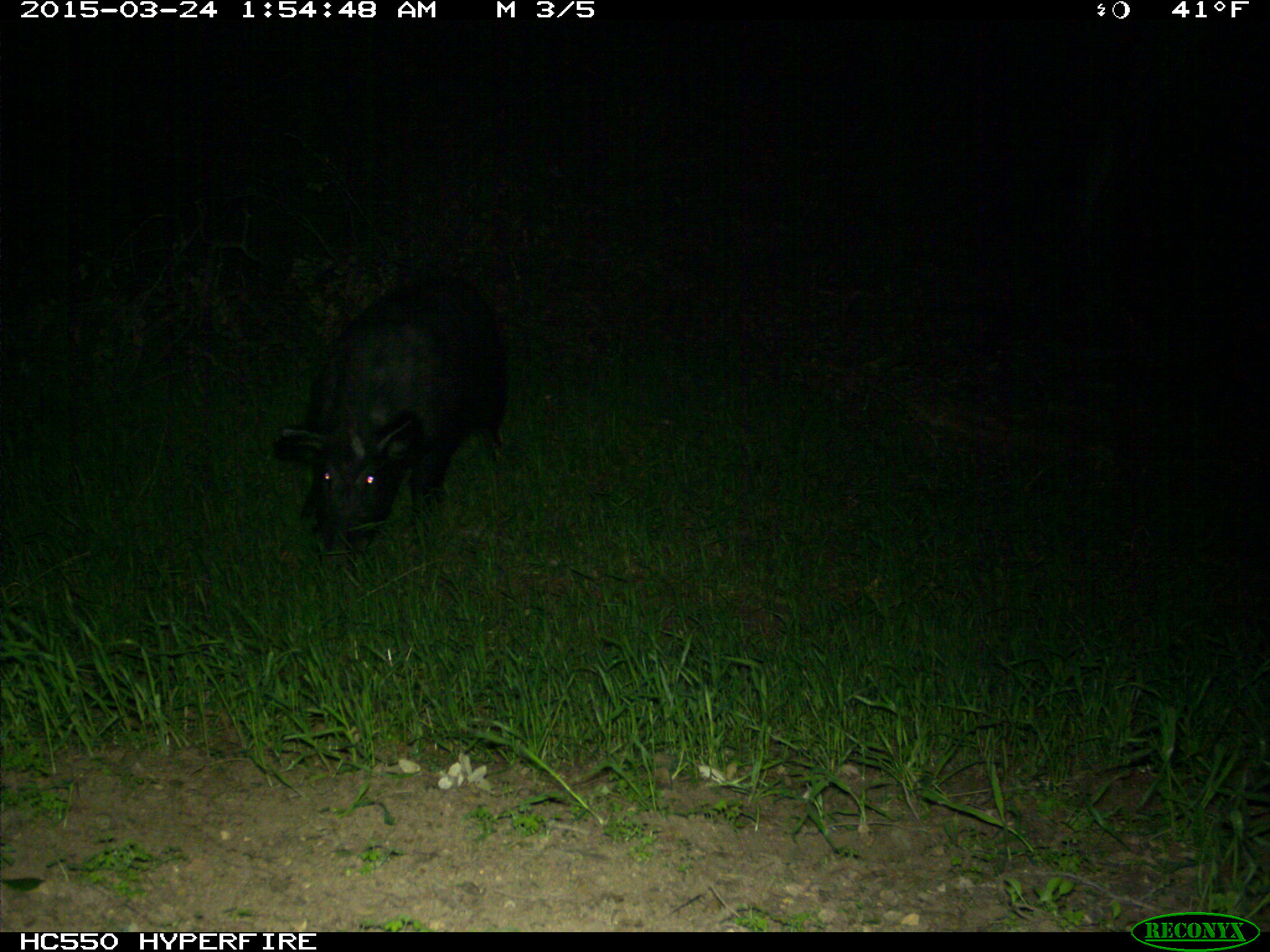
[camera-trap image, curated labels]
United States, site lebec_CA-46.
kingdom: Animalia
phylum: Chordata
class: Mammalia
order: Artiodactyla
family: Suidae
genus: Sus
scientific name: Sus scrofa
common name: wild boar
Sus scrofa (wild boar).